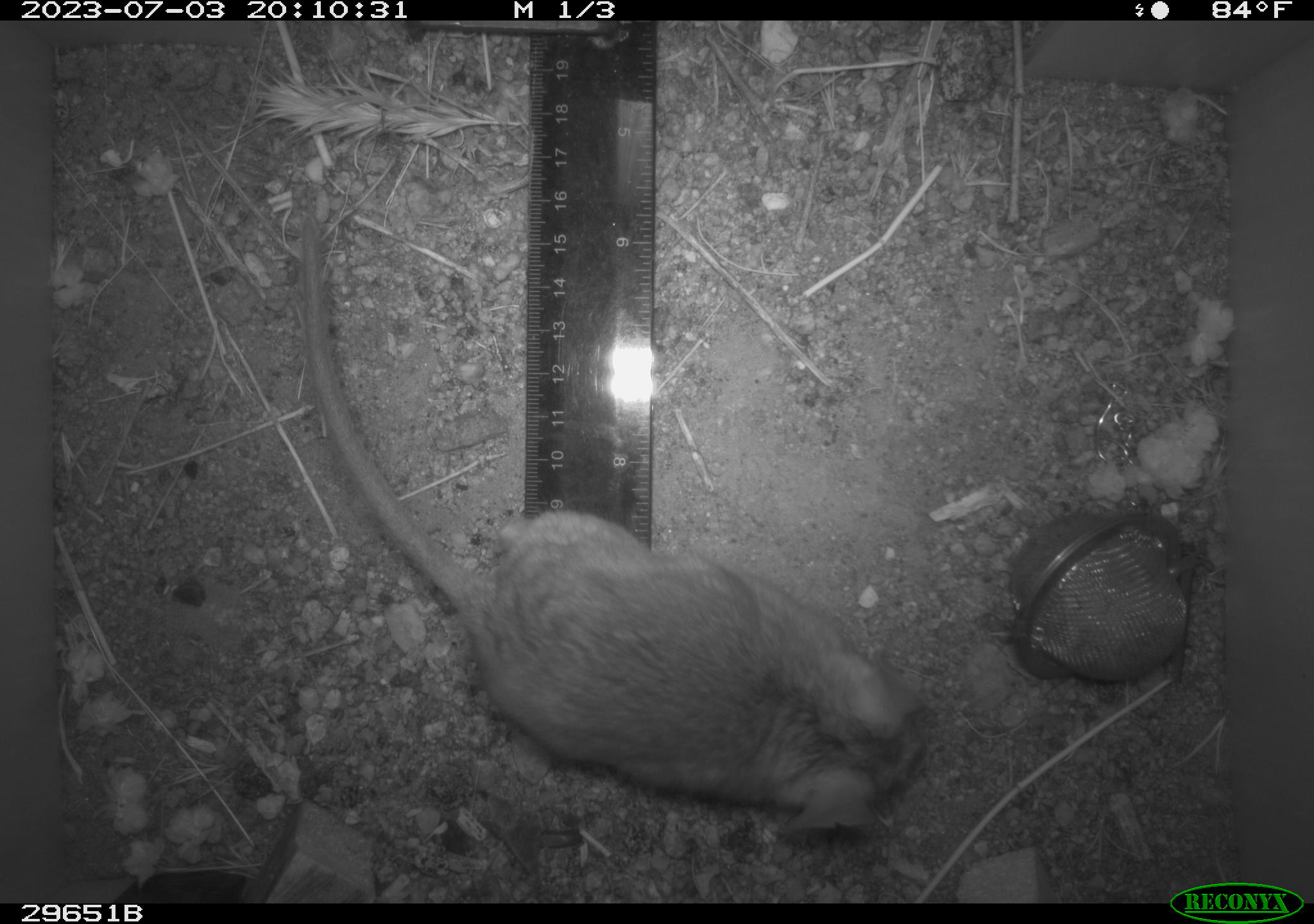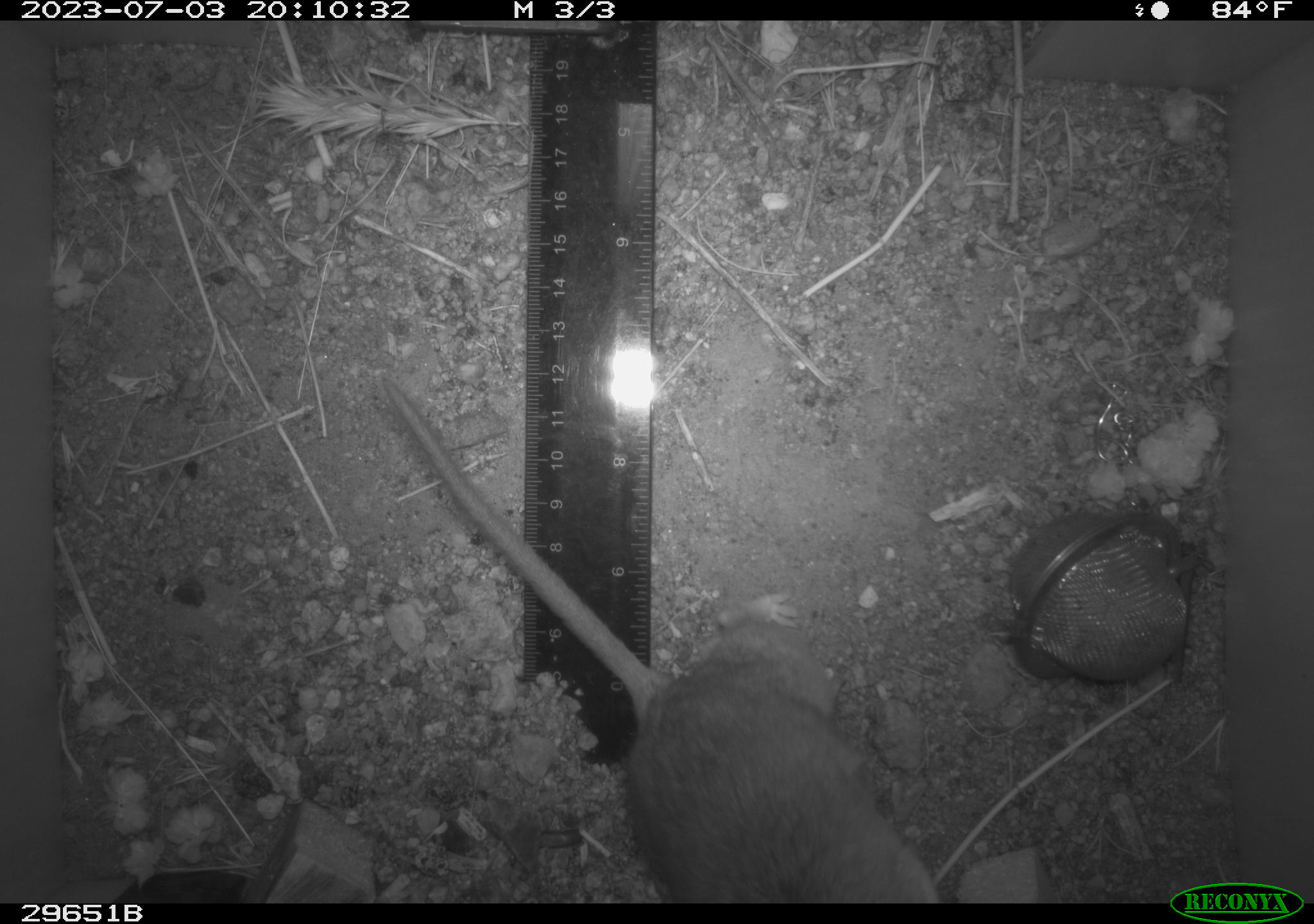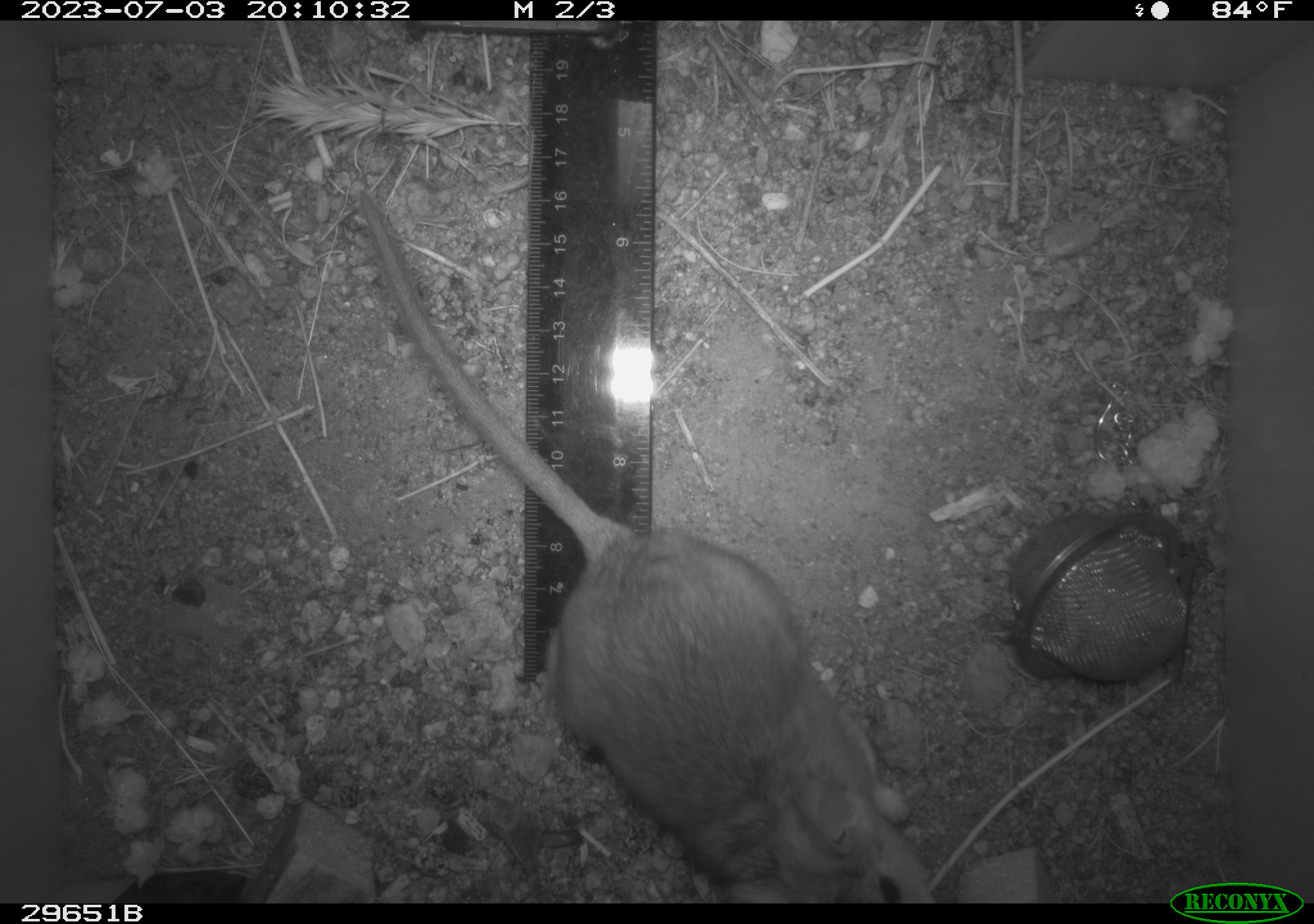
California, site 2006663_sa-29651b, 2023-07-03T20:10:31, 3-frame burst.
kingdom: Animalia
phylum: Chordata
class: Mammalia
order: Rodentia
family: Cricetidae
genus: Neotoma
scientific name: Neotoma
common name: pack rat or woodrat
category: neotoma species